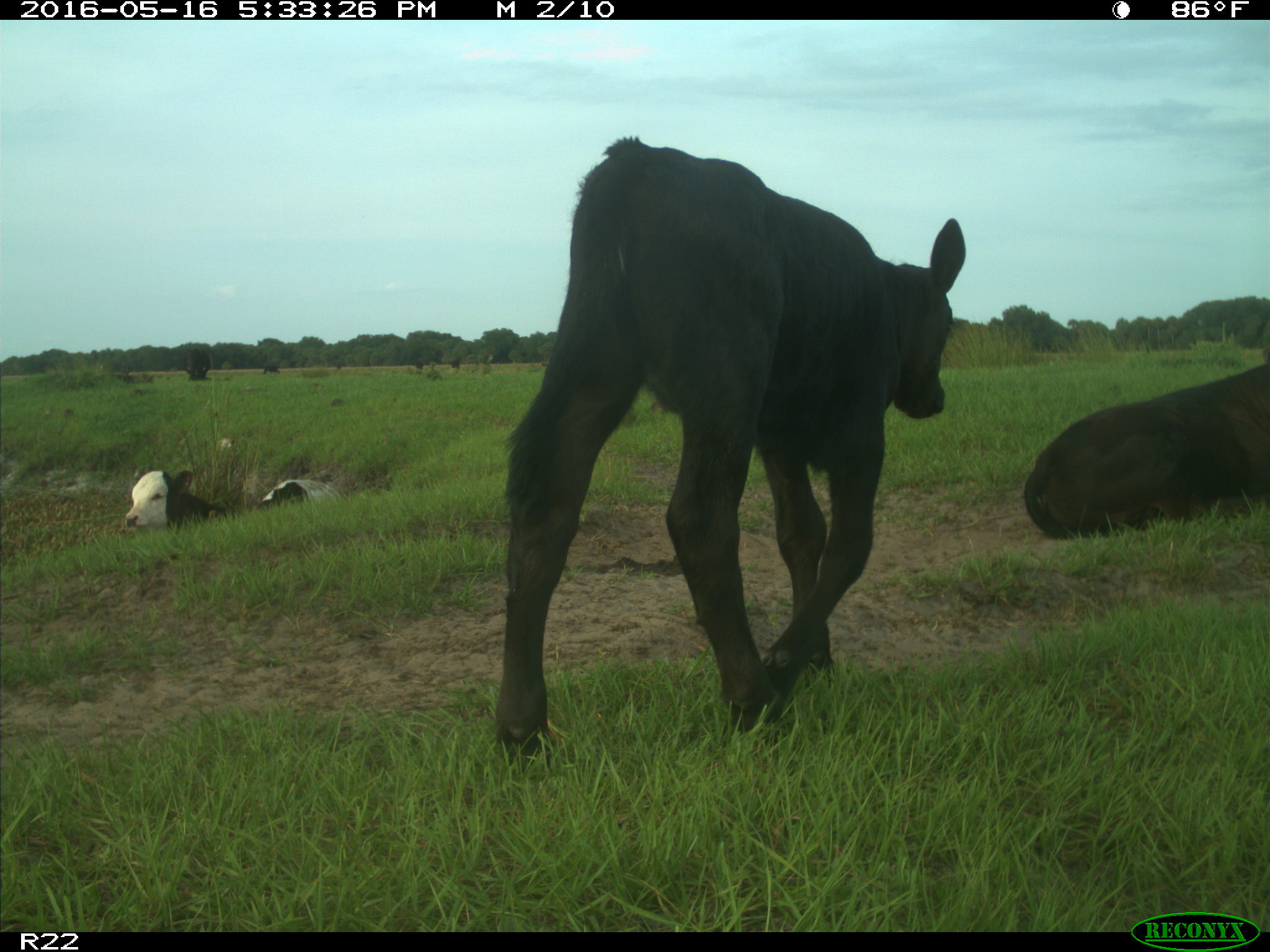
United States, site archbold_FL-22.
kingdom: Animalia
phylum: Chordata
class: Mammalia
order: Artiodactyla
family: Bovidae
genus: Bos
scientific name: Bos taurus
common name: domestic cow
Bos taurus (domestic cow).